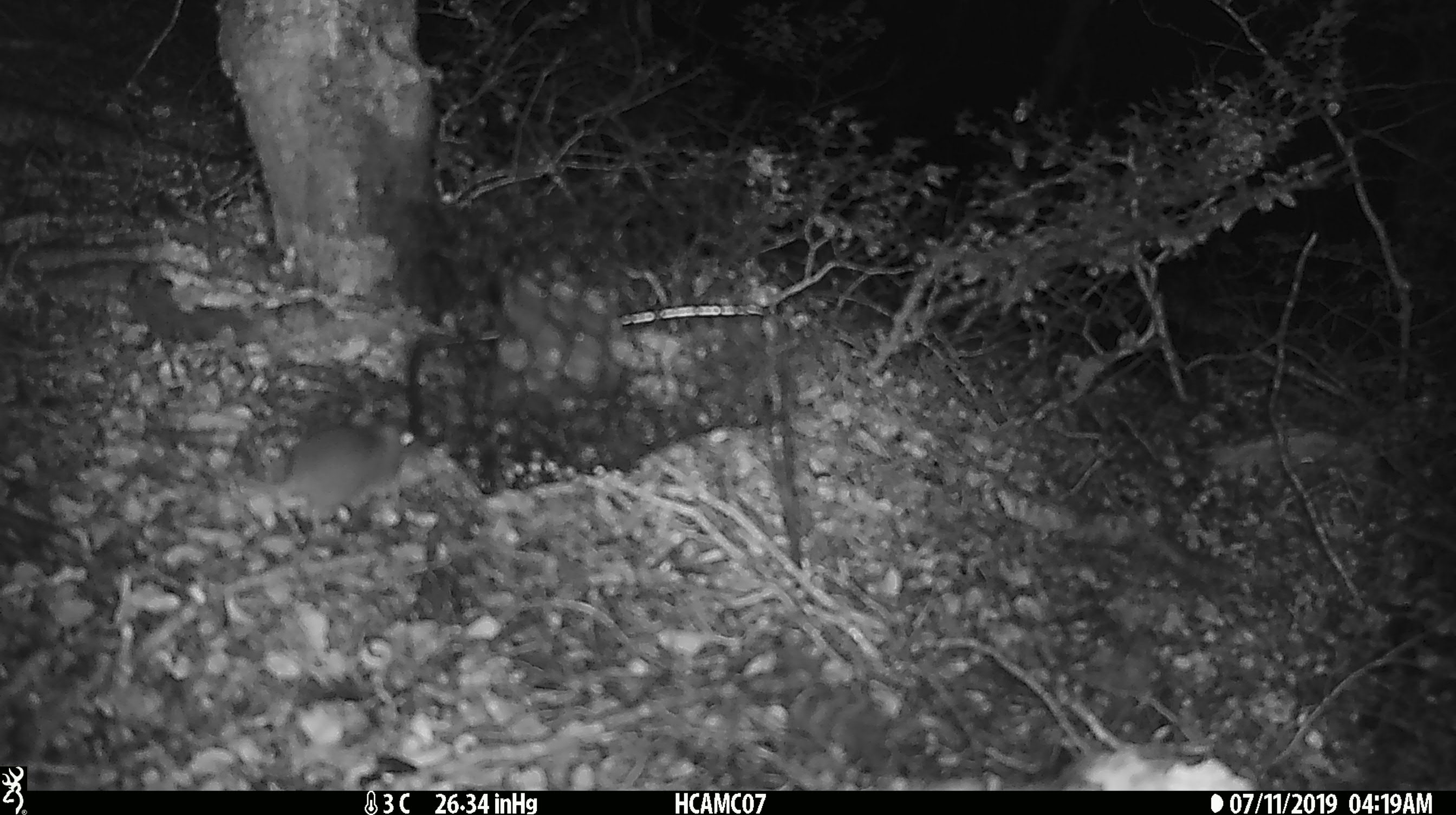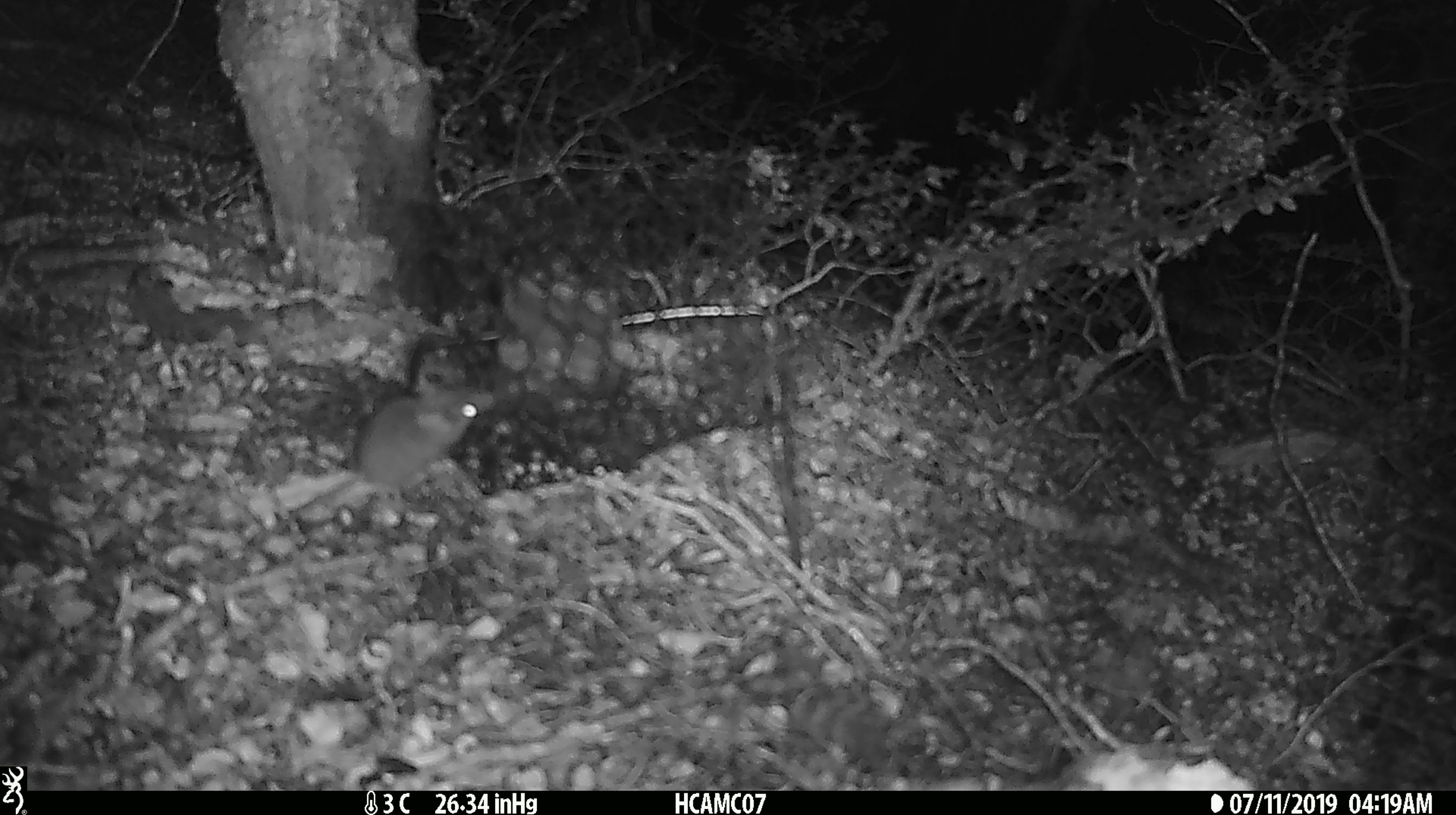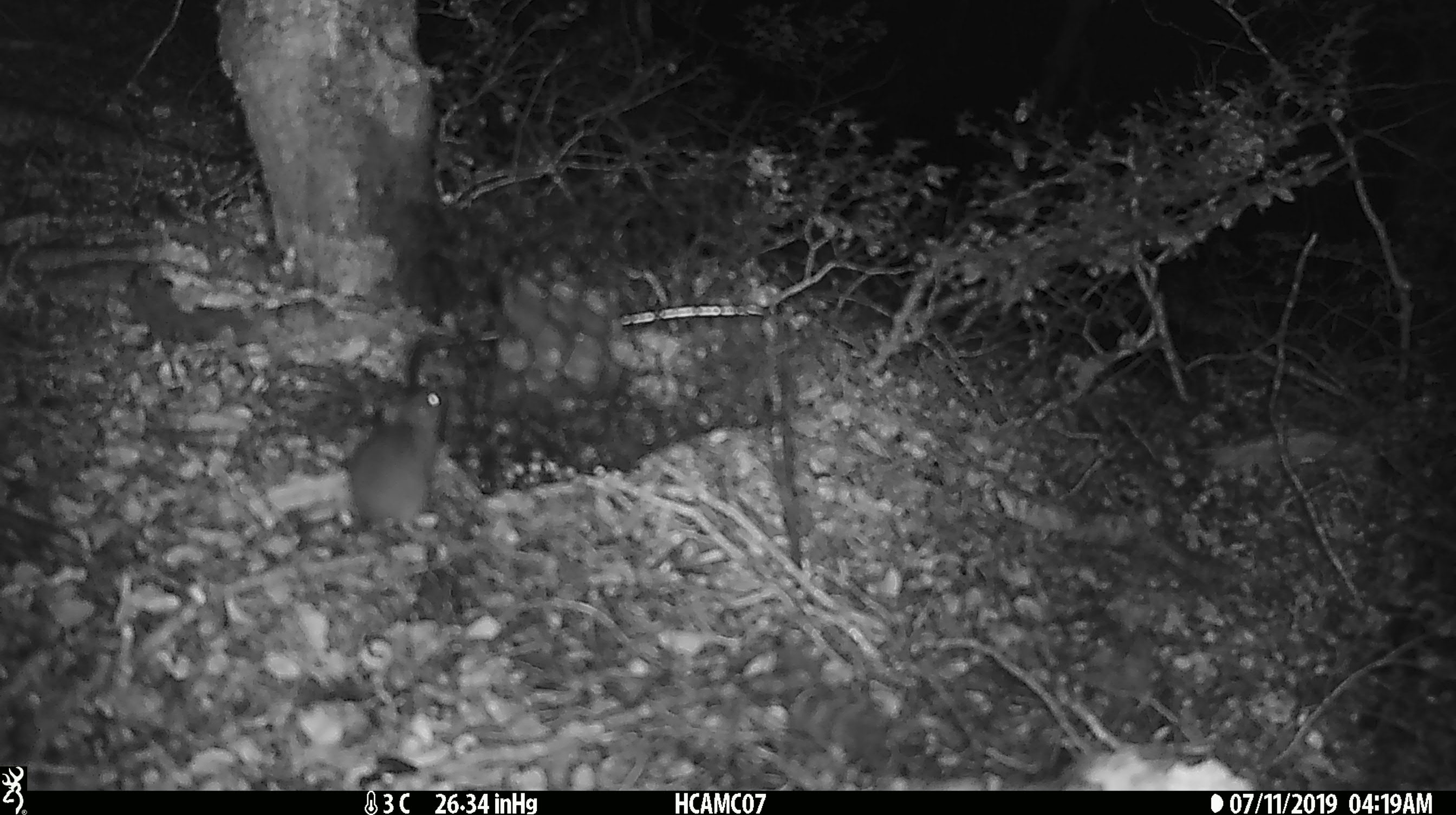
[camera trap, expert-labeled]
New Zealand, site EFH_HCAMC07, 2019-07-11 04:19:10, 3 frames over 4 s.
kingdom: Animalia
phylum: Chordata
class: Mammalia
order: Rodentia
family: Muridae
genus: Mus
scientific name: Mus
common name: mouse